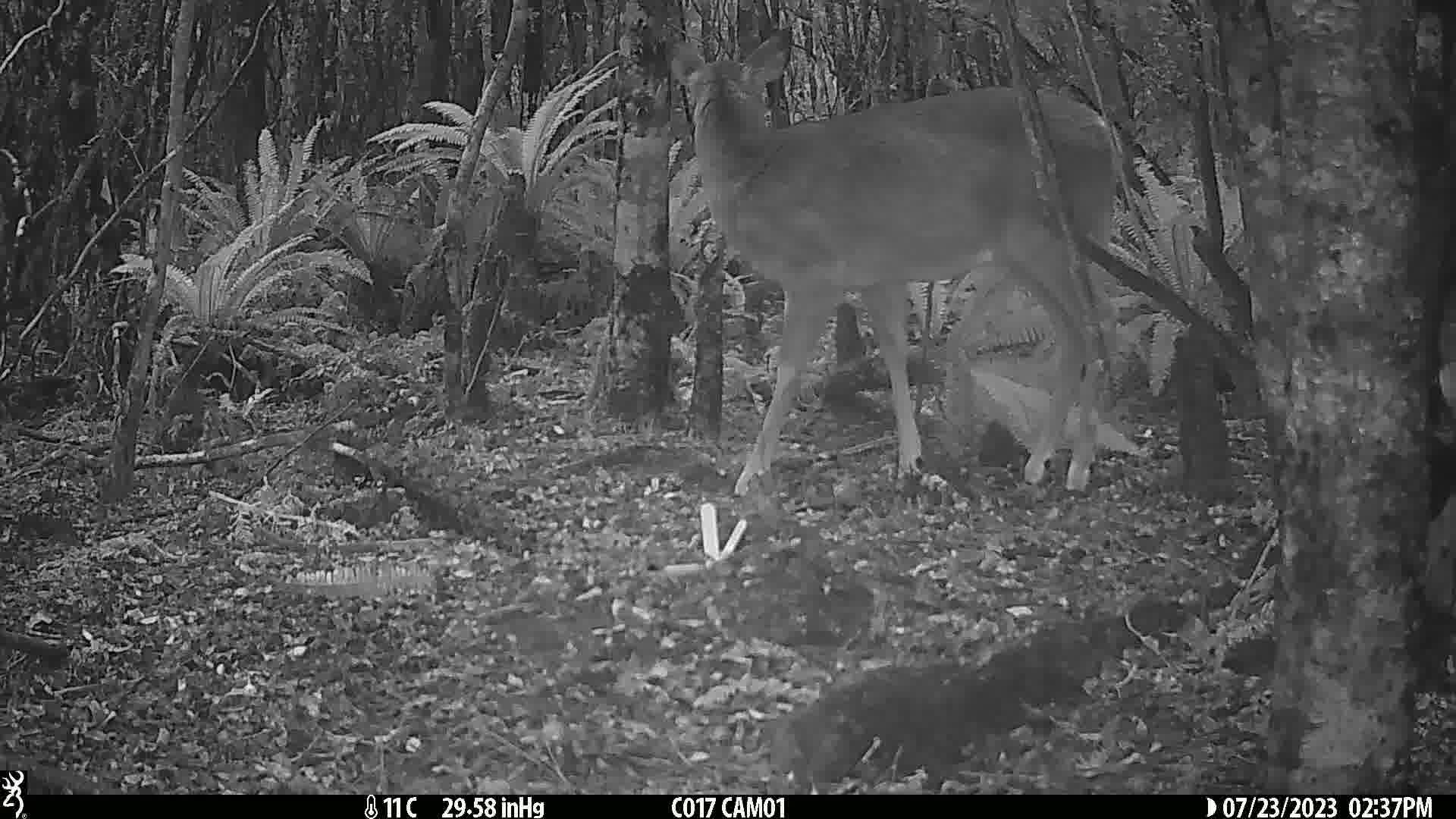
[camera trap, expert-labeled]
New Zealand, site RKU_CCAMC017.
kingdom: Animalia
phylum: Chordata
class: Mammalia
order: Artiodactyla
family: Cervidae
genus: Odocoileus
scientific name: Odocoileus virginianus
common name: white-tailed deer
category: white tailed deer